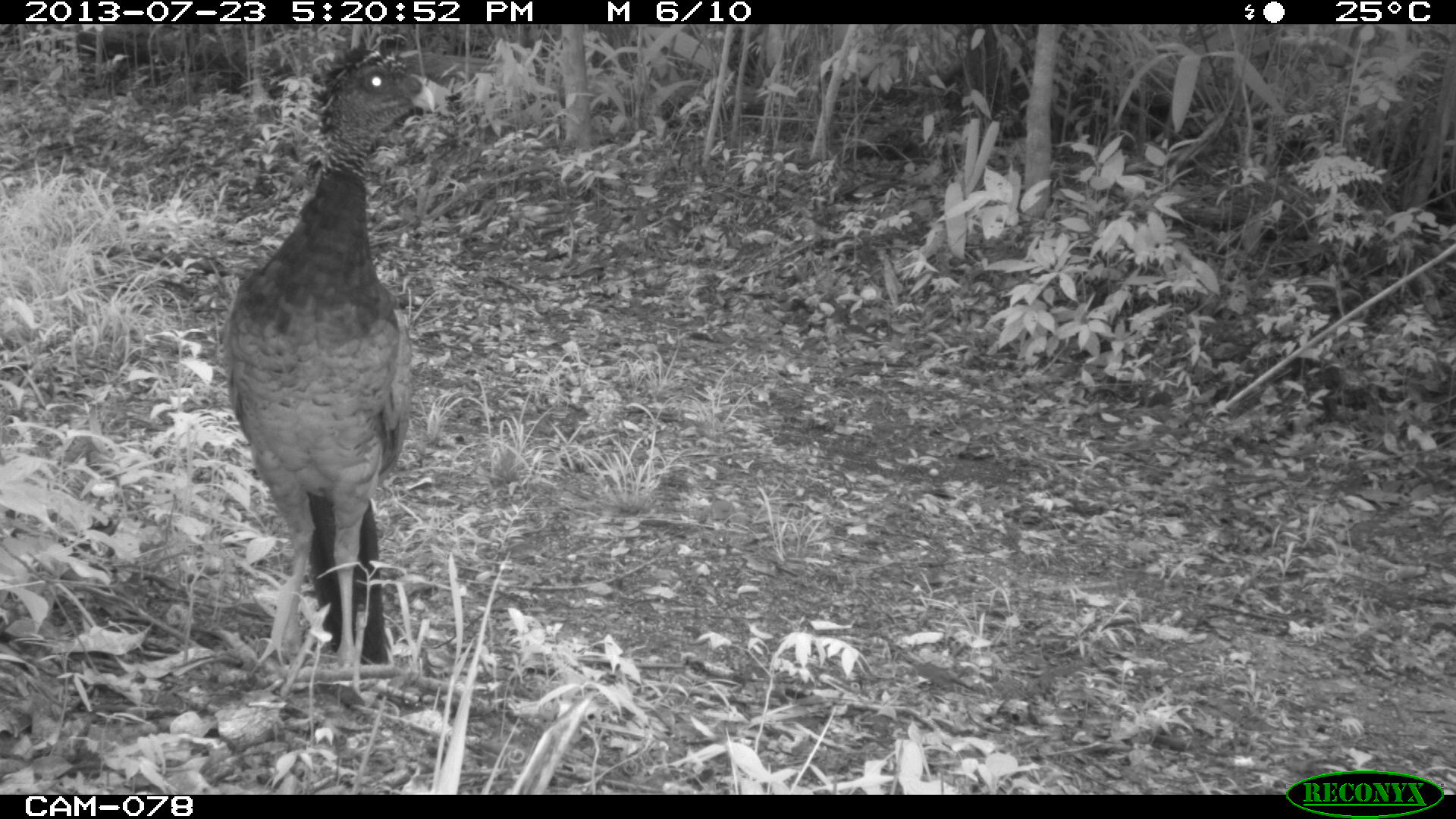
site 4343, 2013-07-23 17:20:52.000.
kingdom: Animalia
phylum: Chordata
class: Aves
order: Galliformes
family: Cracidae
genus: Crax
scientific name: Crax rubra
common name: great curassow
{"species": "Crax rubra (great curassow)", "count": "1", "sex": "female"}